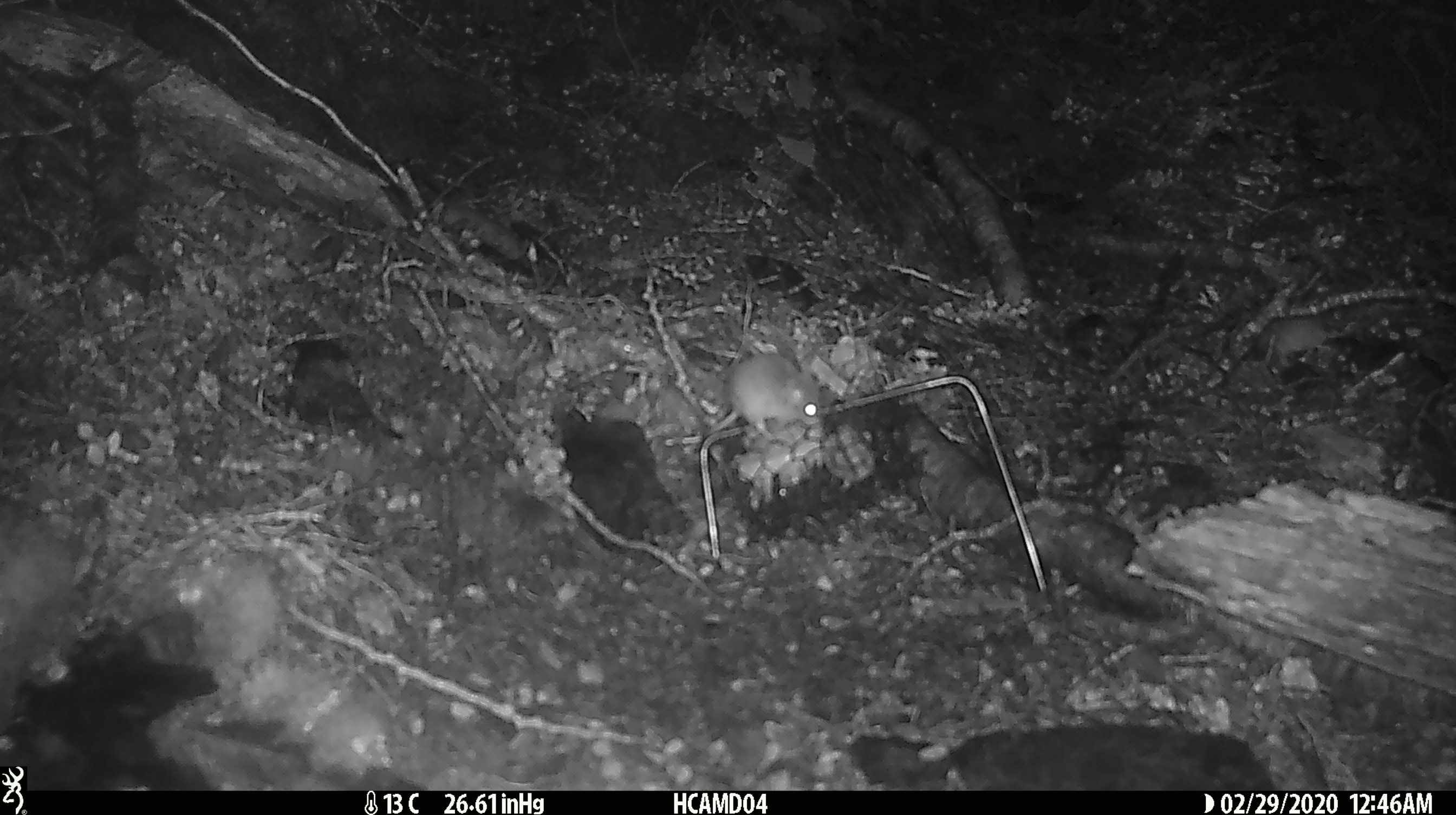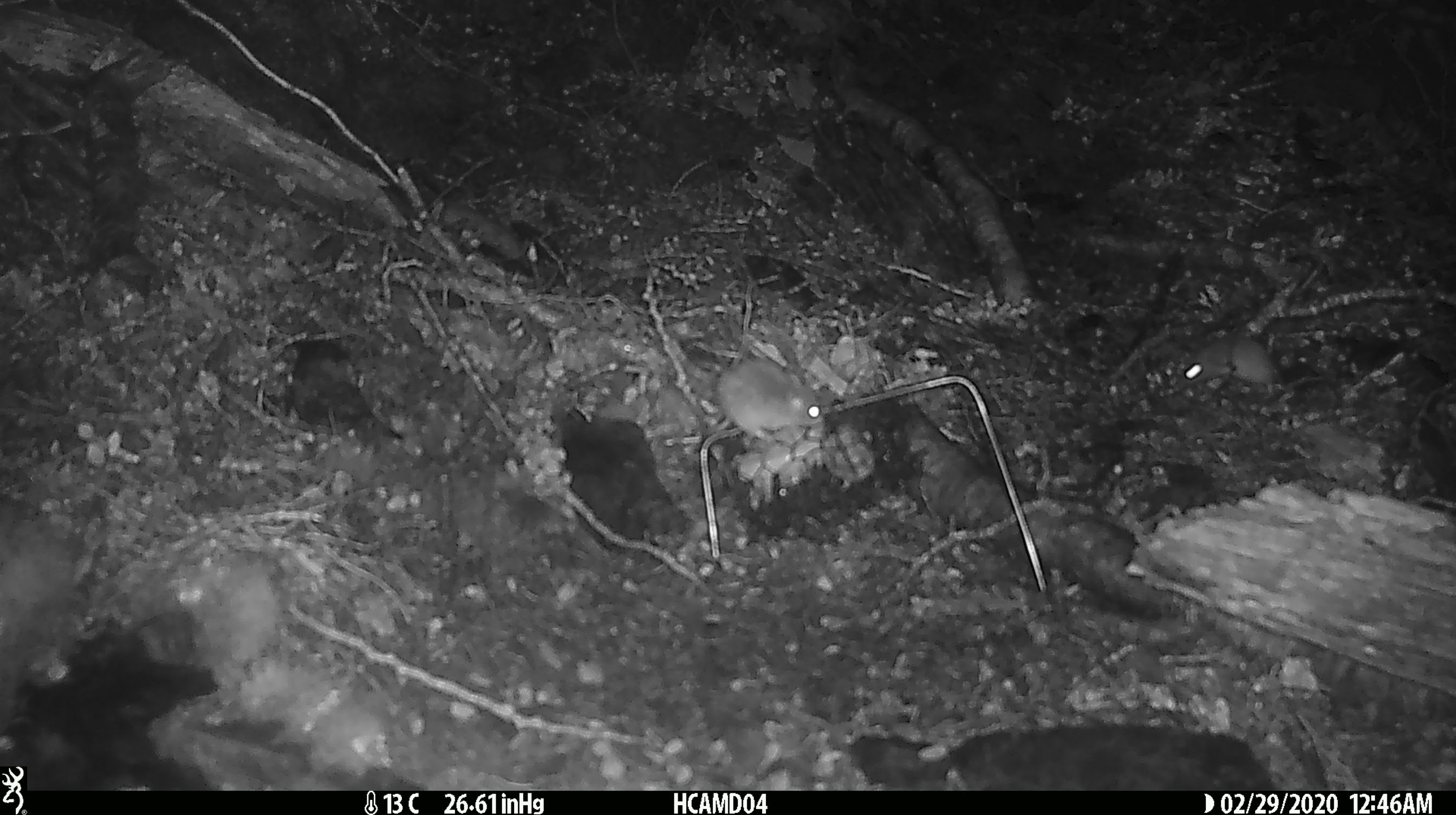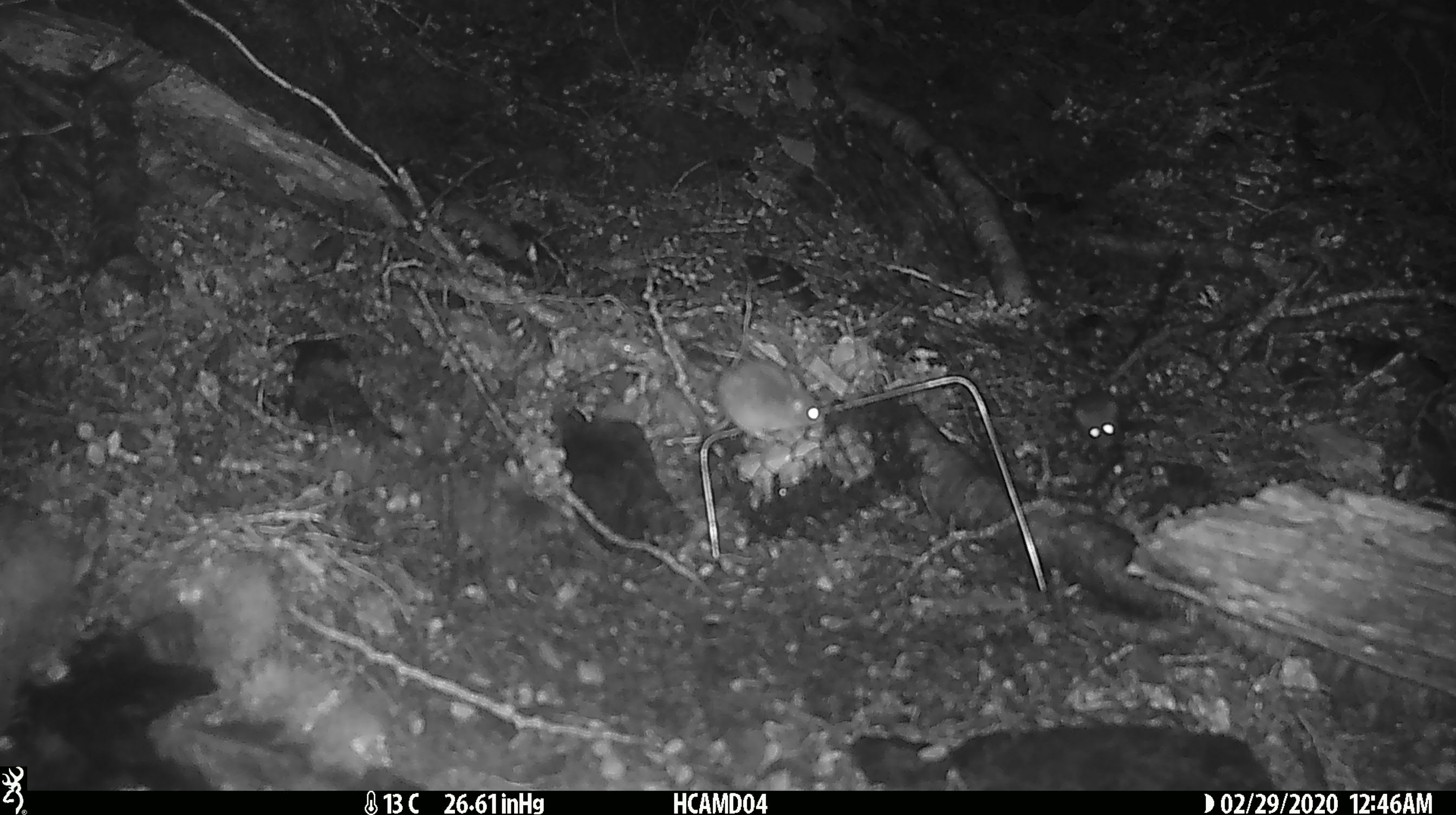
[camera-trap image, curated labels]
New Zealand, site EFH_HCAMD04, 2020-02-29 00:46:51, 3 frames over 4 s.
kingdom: Animalia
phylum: Chordata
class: Mammalia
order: Rodentia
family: Muridae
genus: Mus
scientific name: Mus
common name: mouse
Mouse (Mus).